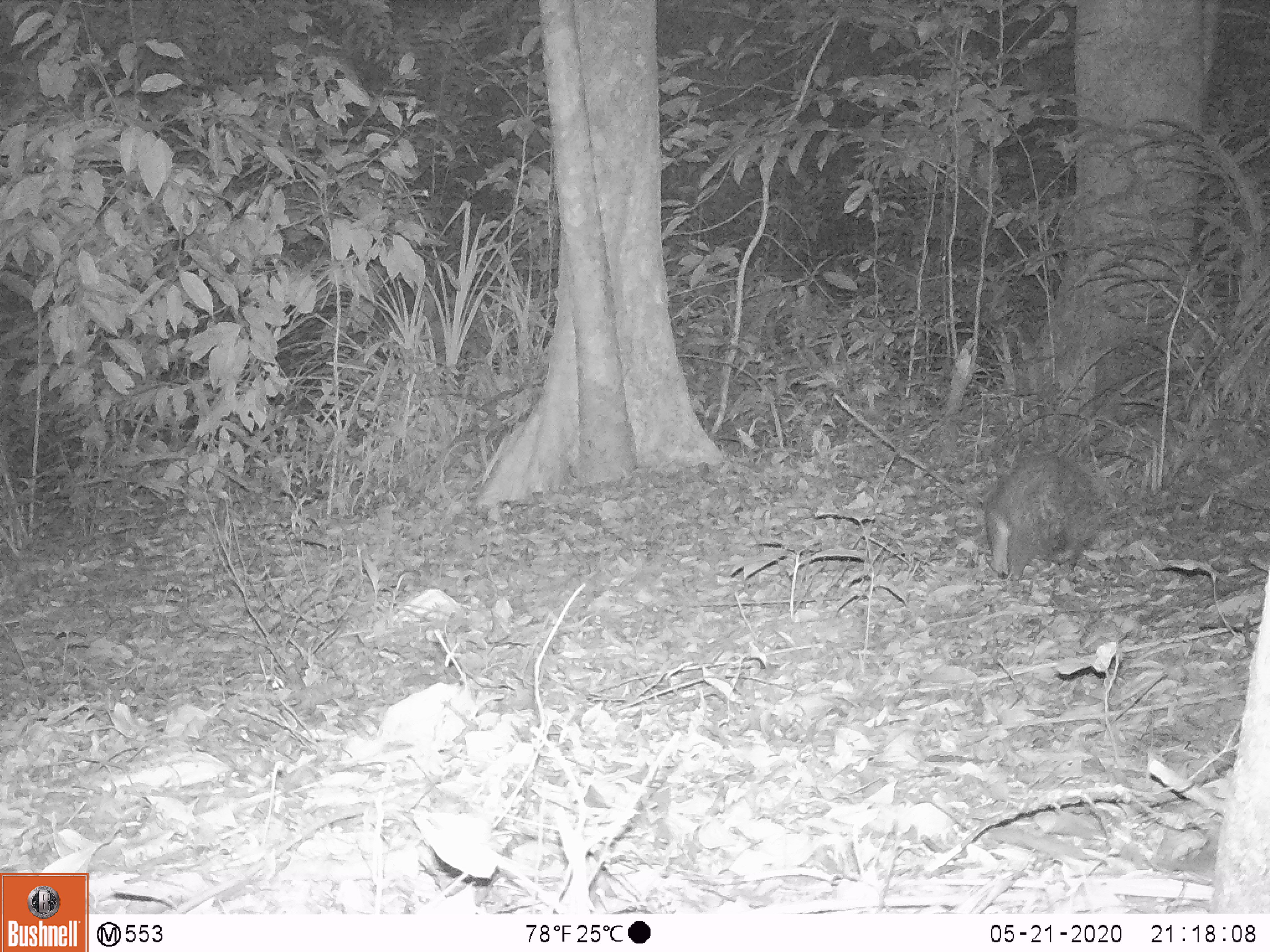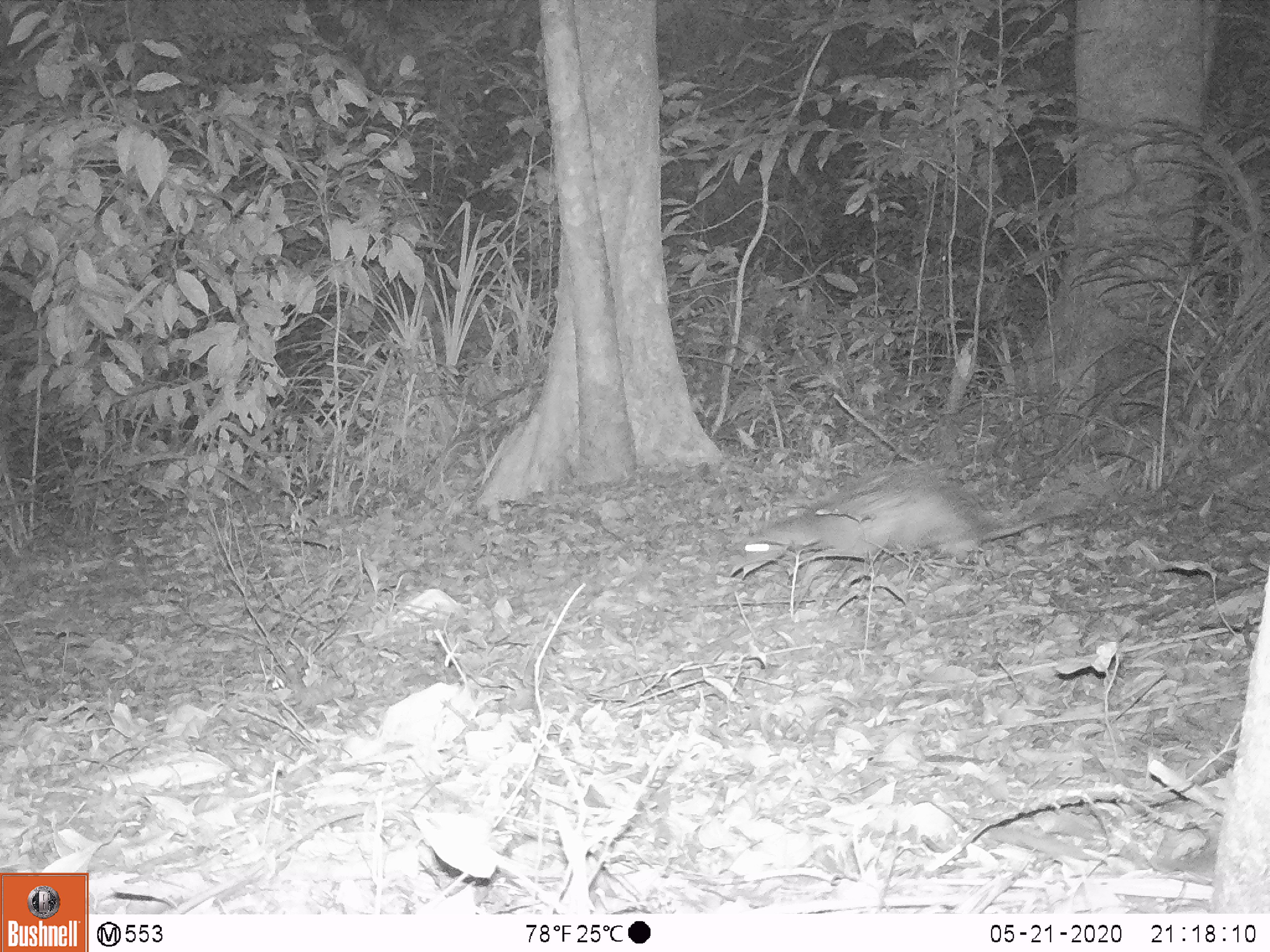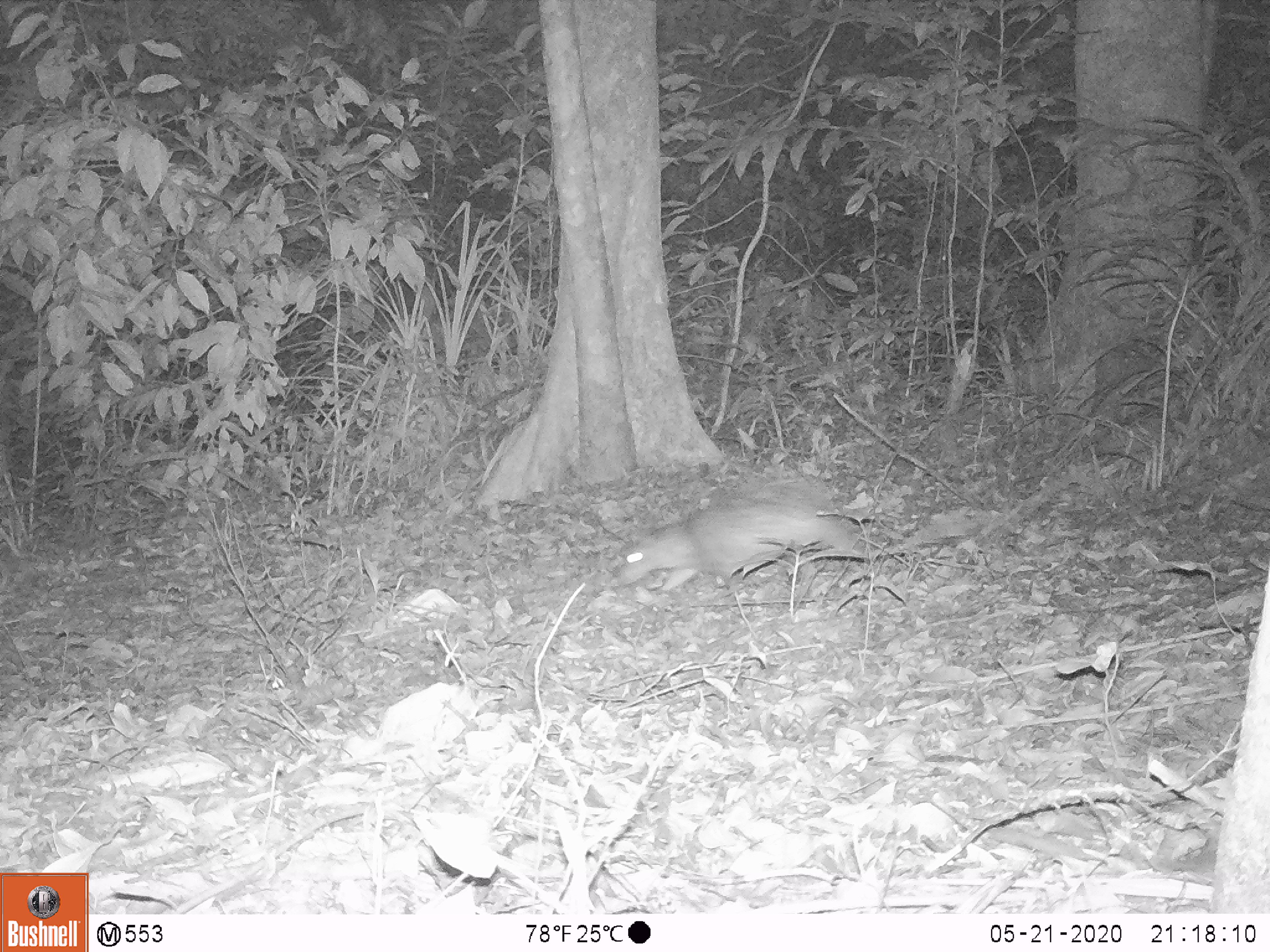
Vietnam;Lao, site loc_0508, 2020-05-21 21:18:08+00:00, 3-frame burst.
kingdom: Animalia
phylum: Chordata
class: Mammalia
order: Rodentia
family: Hystricidae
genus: Atherurus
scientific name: Atherurus macrourus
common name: asiatic brush-tailed porcupine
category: asiatic brush tailed porcupine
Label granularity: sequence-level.